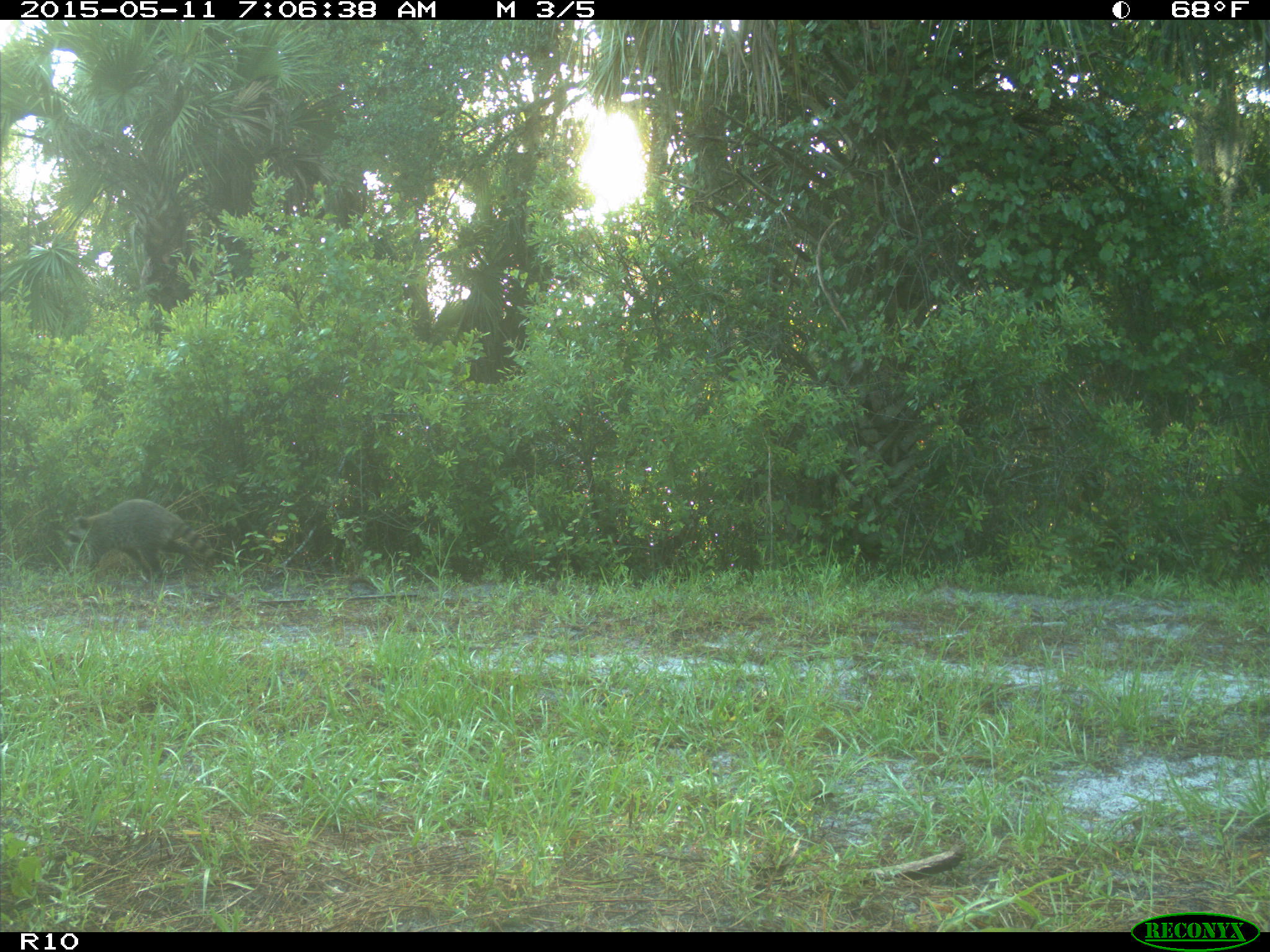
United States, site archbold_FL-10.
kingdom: Animalia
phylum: Chordata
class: Mammalia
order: Carnivora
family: Procyonidae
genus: Procyon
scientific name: Procyon lotor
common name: common raccoon